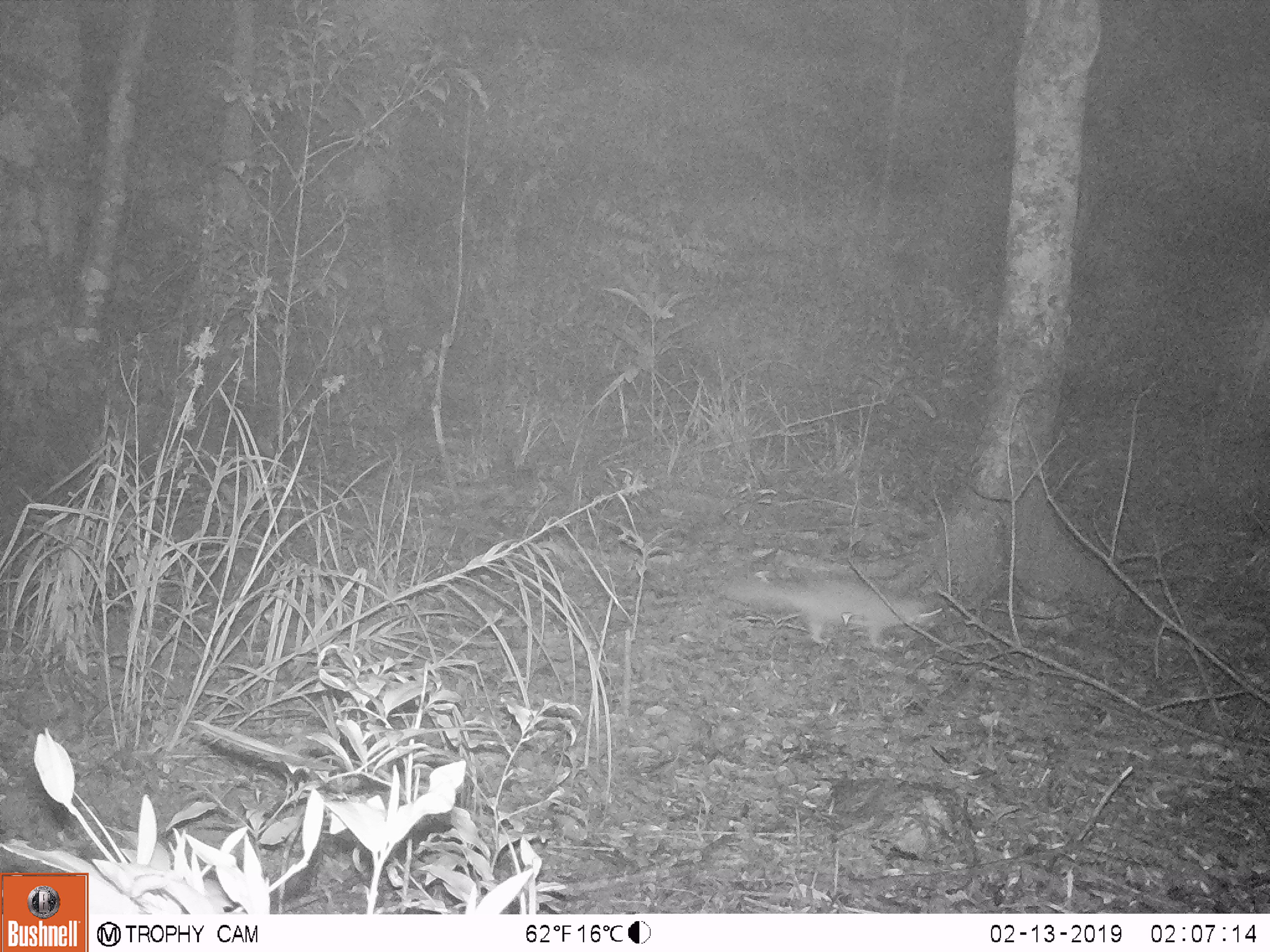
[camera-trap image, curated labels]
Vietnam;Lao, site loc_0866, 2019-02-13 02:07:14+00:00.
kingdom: Animalia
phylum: Chordata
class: Mammalia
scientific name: Mammalia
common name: mammal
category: unidentified small mammal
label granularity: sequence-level